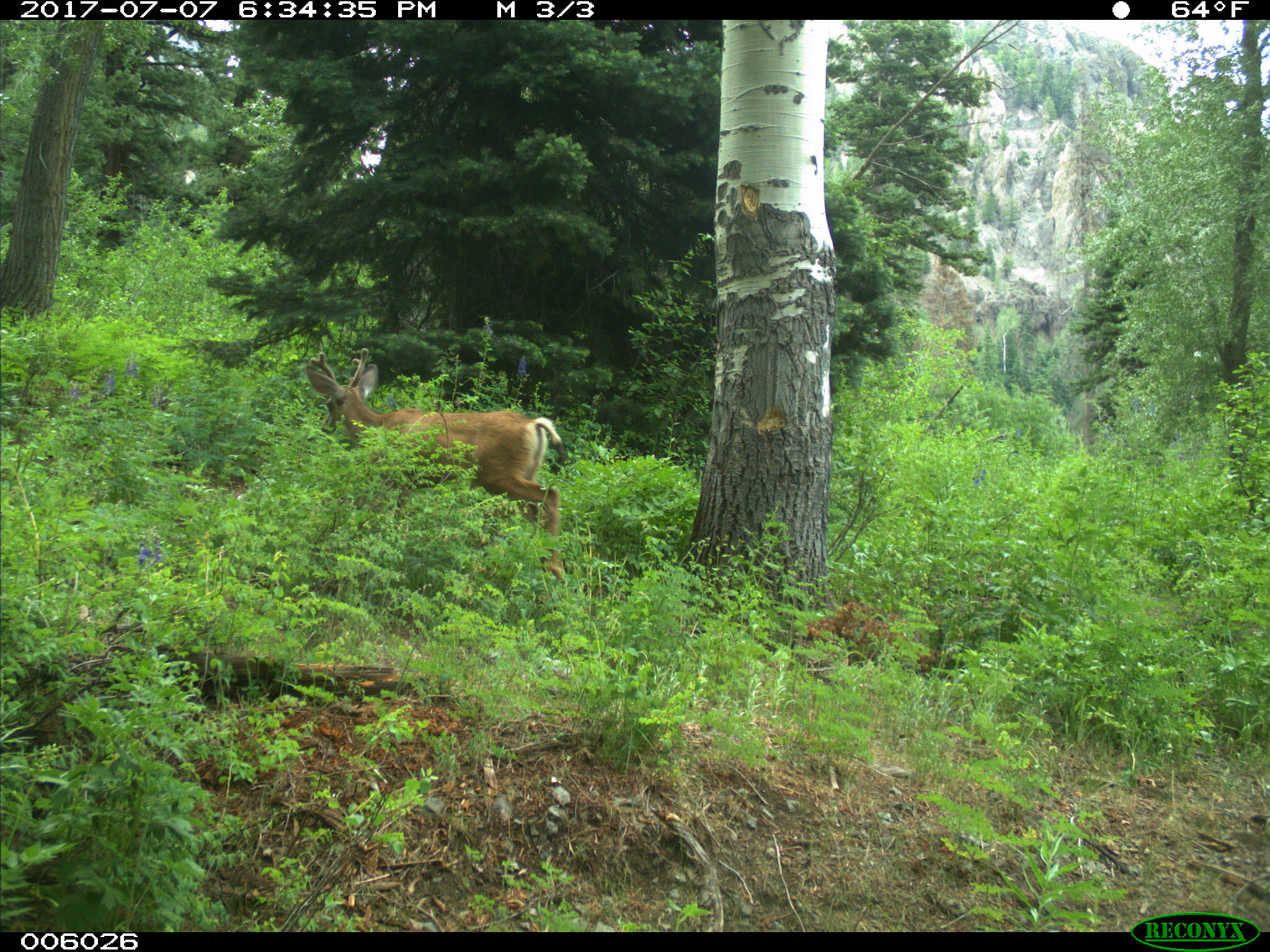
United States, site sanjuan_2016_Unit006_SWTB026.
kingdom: Animalia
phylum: Chordata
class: Mammalia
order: Artiodactyla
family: Cervidae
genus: Odocoileus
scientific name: Odocoileus hemionus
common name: mule deer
Odocoileus hemionus (mule deer).